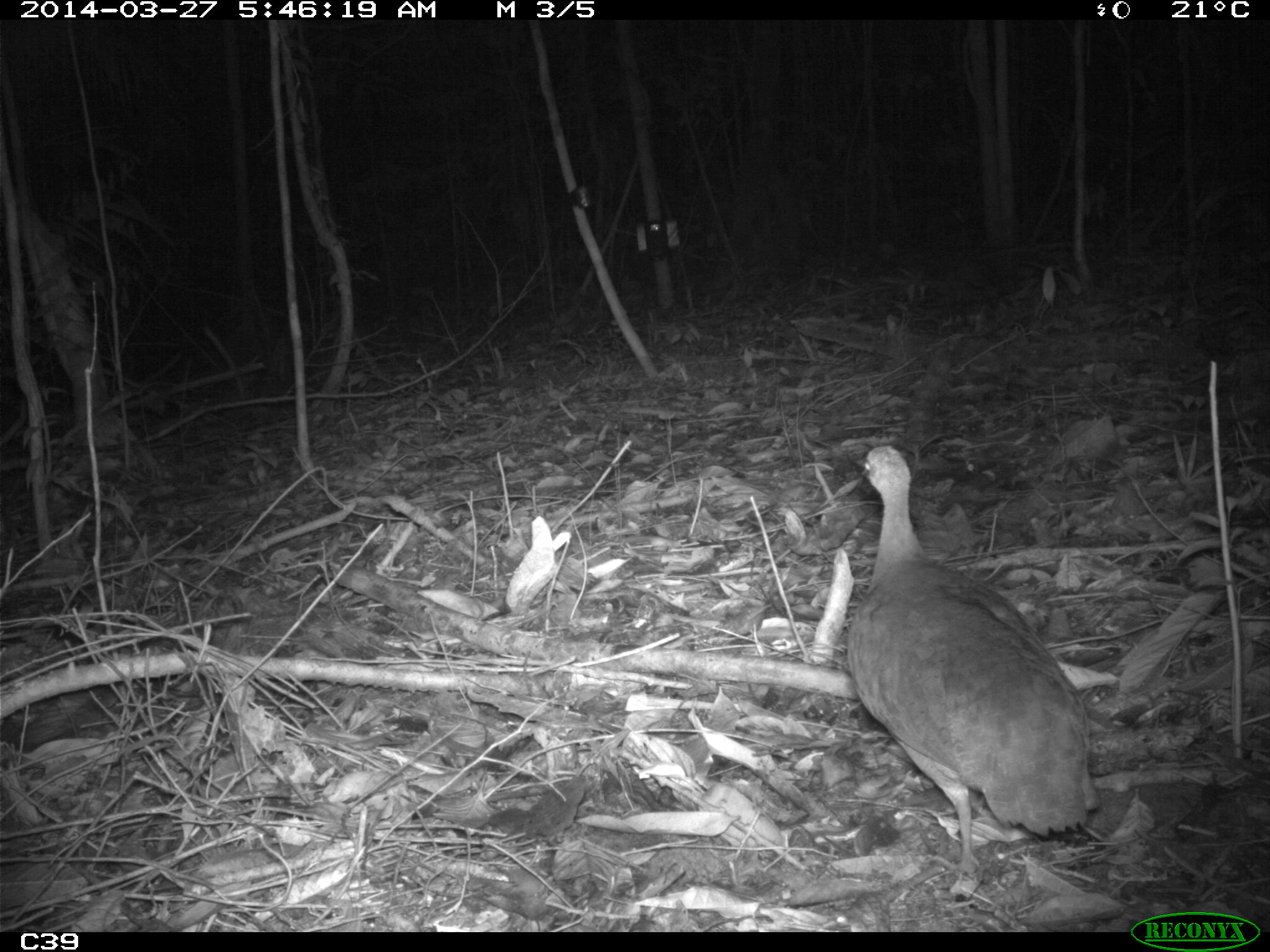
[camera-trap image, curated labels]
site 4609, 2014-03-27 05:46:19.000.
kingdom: Animalia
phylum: Chordata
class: Aves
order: Tinamiformes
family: Tinamidae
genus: Tinamus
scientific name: Tinamus major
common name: great tinamou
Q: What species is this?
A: Tinamus major (great tinamou).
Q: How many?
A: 1.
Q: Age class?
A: Adult.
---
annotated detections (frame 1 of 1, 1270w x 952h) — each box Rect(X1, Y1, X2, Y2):
tinamus major: Rect(844, 444, 1094, 875)